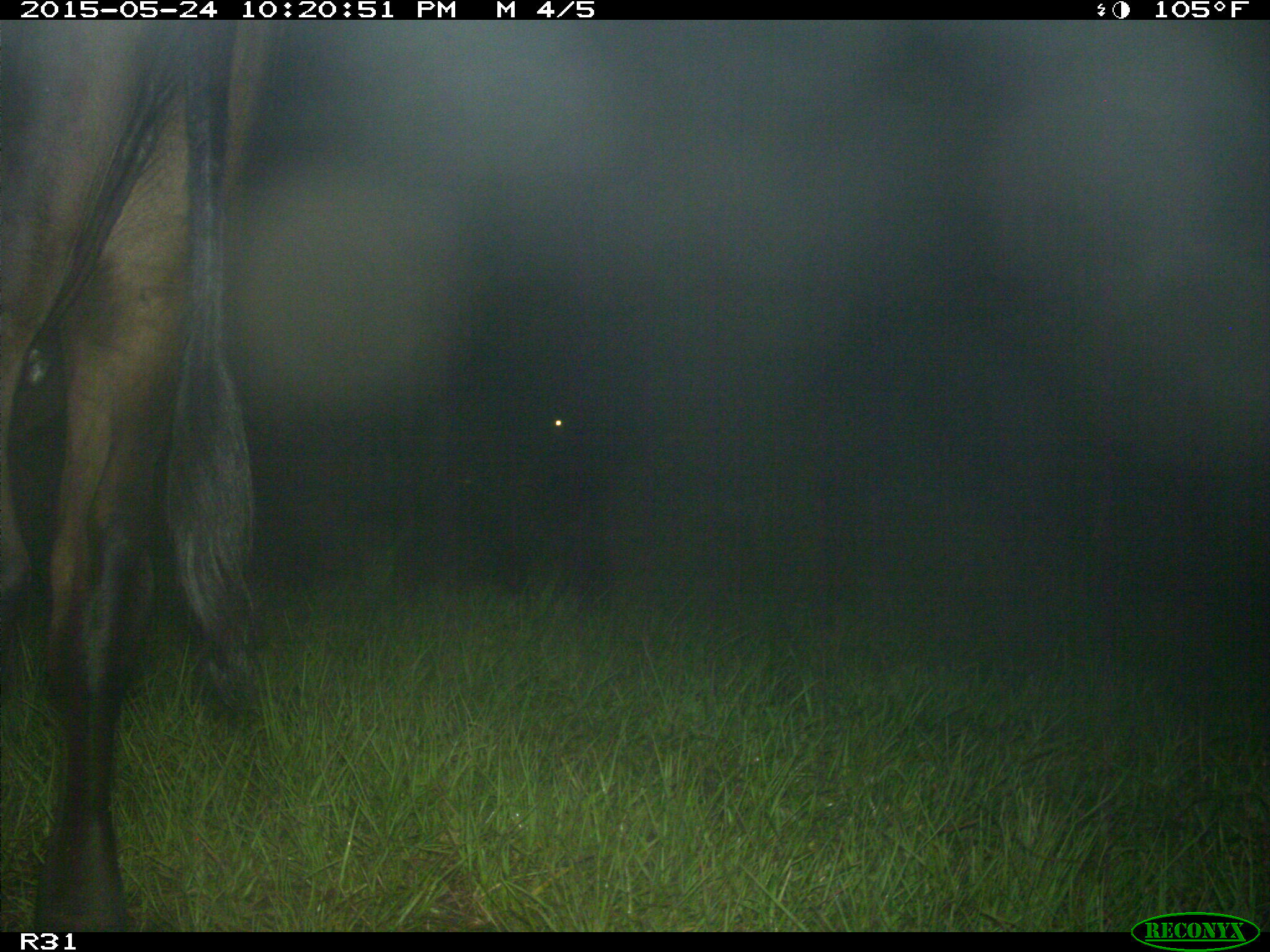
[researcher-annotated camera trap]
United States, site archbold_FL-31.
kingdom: Animalia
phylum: Chordata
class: Mammalia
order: Artiodactyla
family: Bovidae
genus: Bos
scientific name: Bos taurus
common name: domestic cow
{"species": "Bos taurus (domestic cow)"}